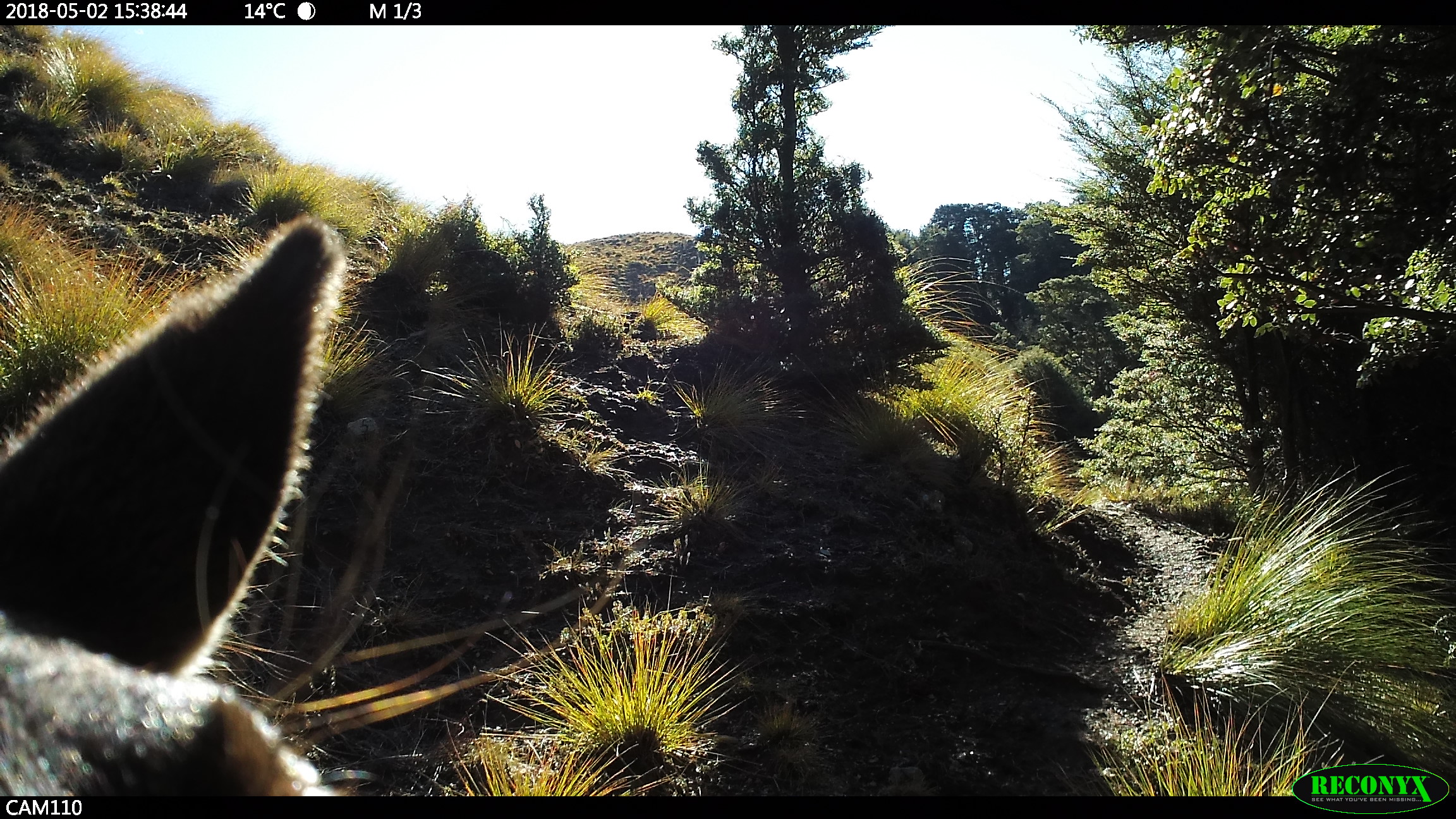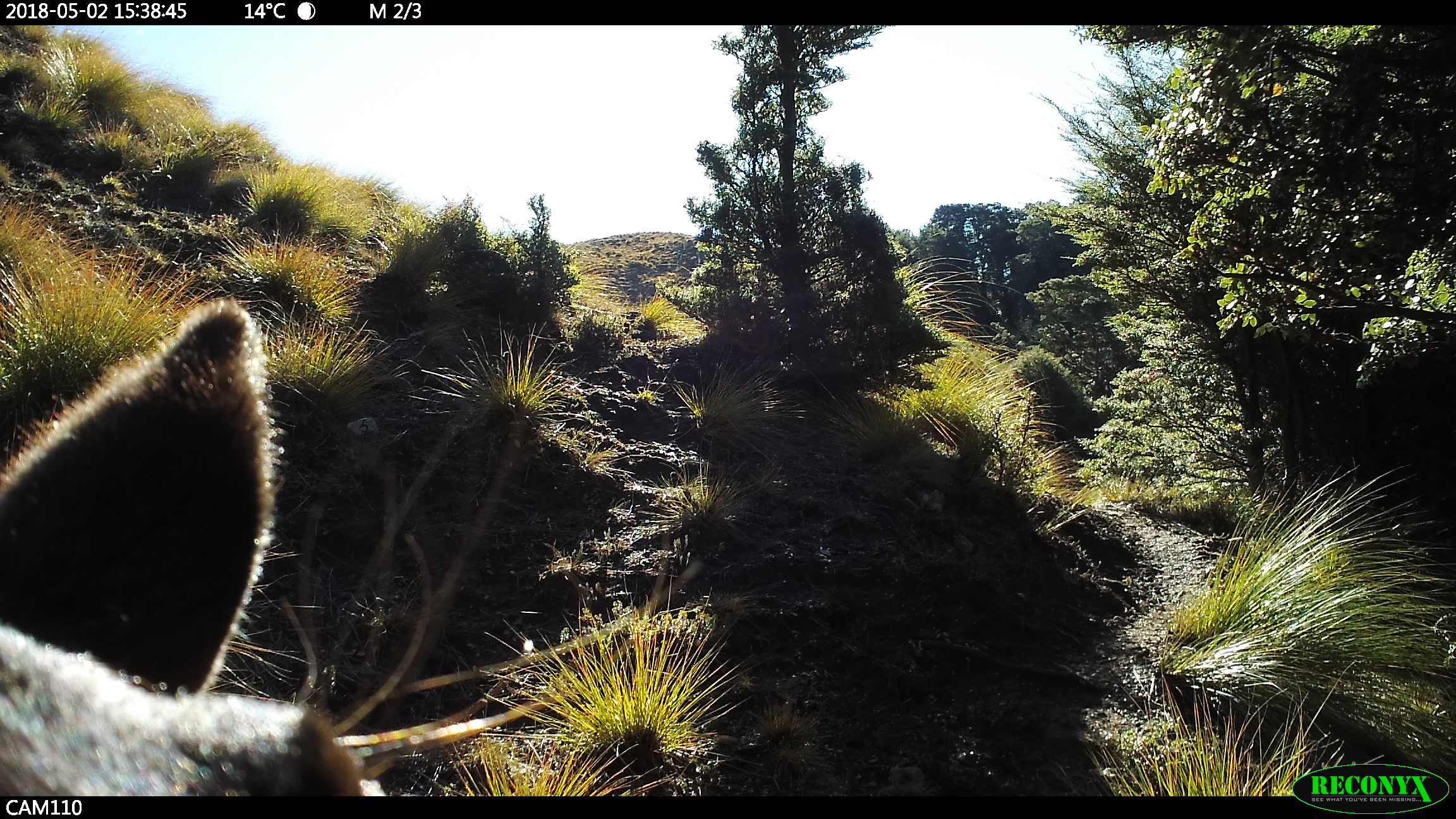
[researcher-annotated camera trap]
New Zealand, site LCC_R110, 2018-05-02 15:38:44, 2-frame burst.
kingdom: Animalia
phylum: Chordata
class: Mammalia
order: Artiodactyla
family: Cervidae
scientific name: Cervidae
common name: deer